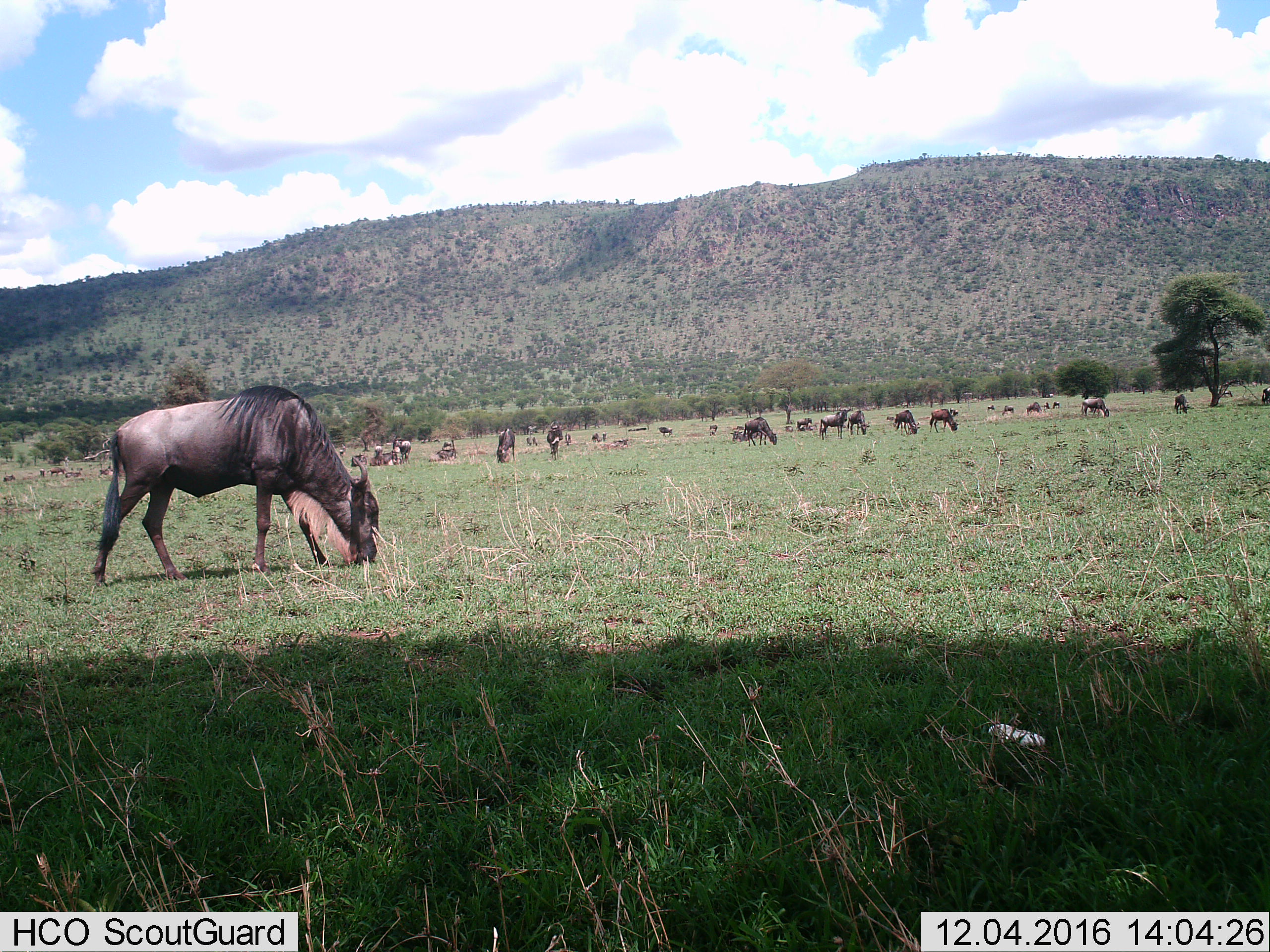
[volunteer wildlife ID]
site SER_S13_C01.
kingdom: Animalia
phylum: Chordata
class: Mammalia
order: Artiodactyla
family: Bovidae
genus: Connochaetes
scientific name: Connochaetes taurinus taurinus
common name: blue wildebeest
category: wildebeestblue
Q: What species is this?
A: Wildebeestblue (blue wildebeest) (Connochaetes taurinus taurinus).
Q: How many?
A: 11-50.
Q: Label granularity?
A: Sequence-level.